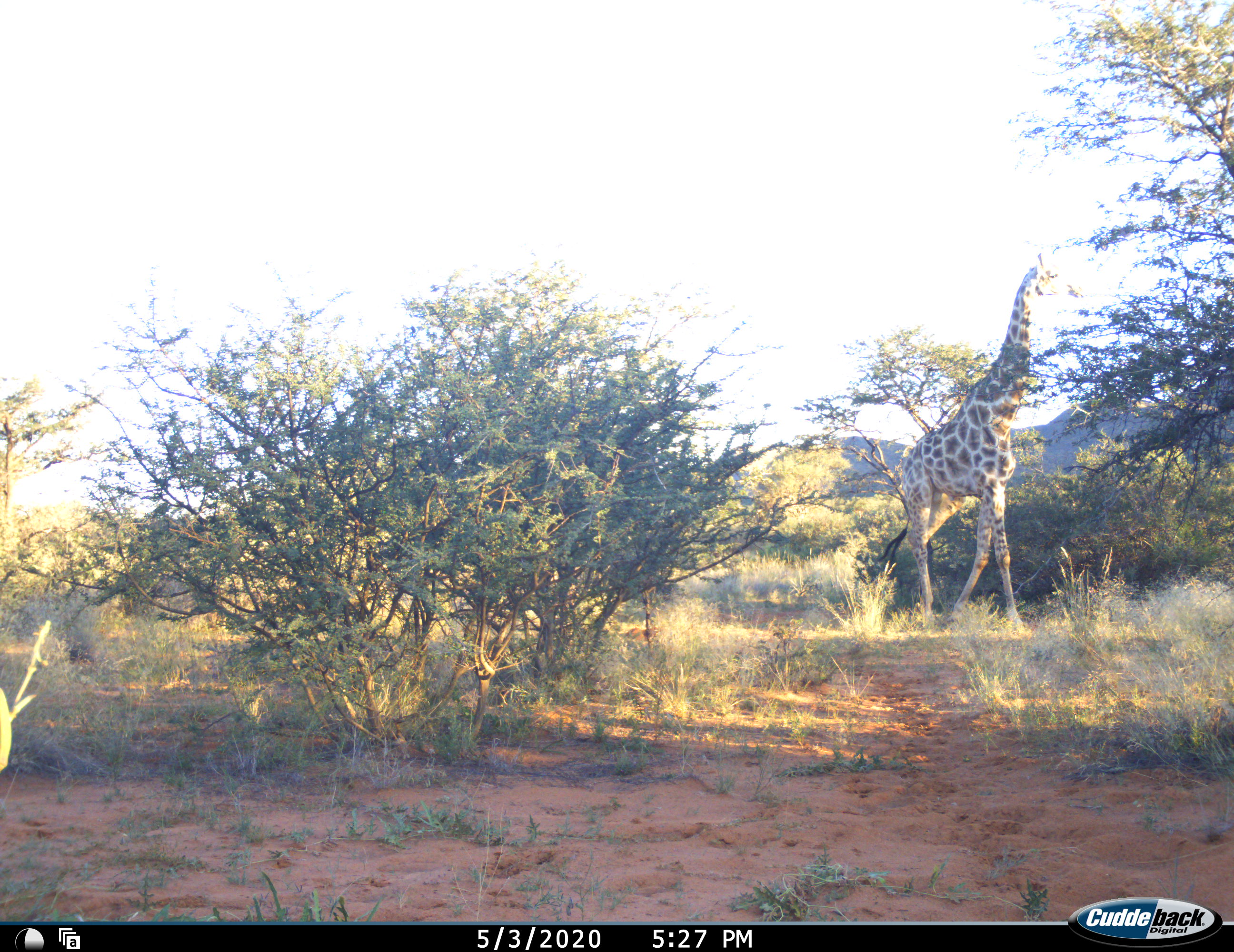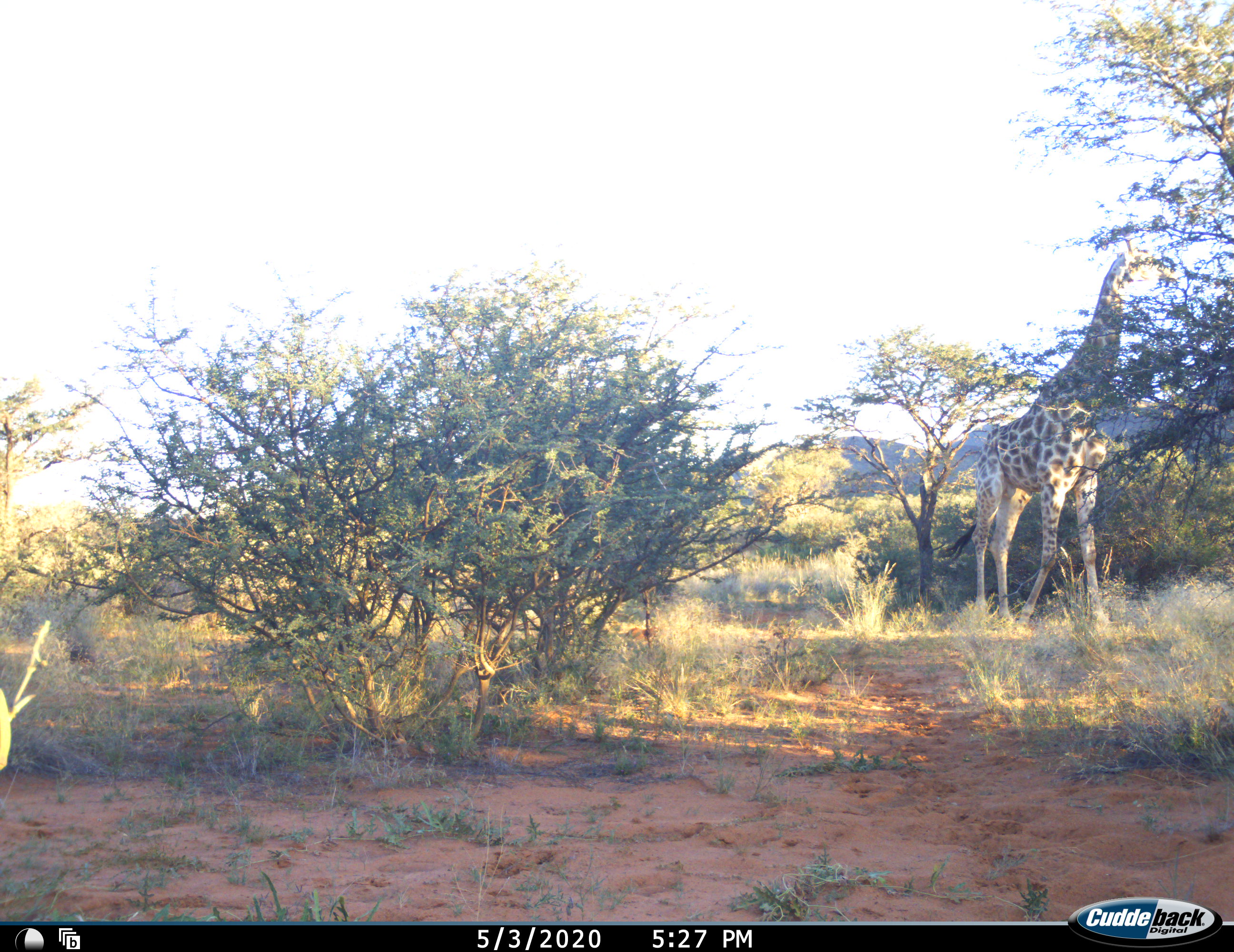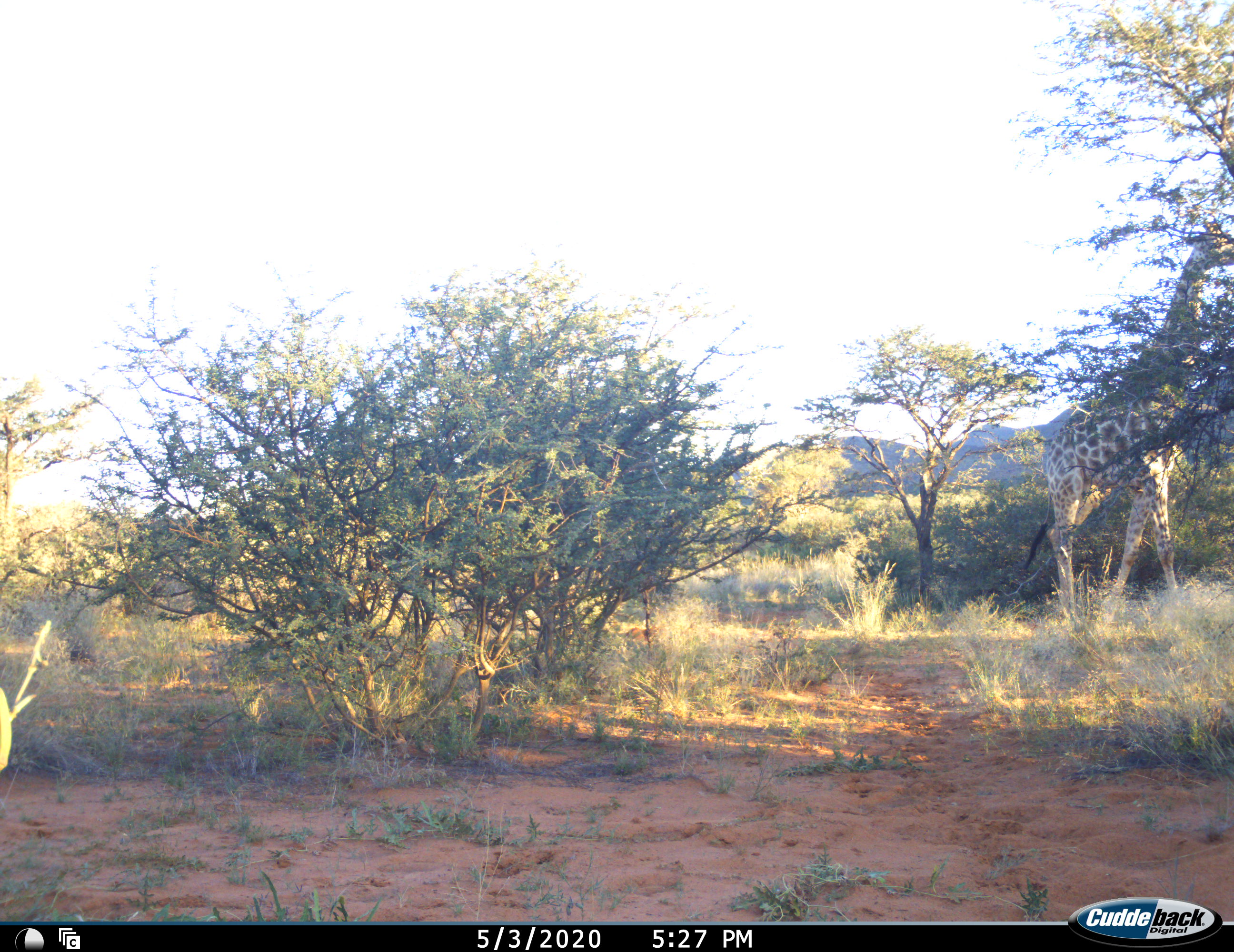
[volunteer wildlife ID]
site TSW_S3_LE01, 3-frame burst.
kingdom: Animalia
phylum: Chordata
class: Mammalia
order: Artiodactyla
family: Giraffidae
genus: Giraffa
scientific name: Giraffa camelopardalis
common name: giraffe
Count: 1.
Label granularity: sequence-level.